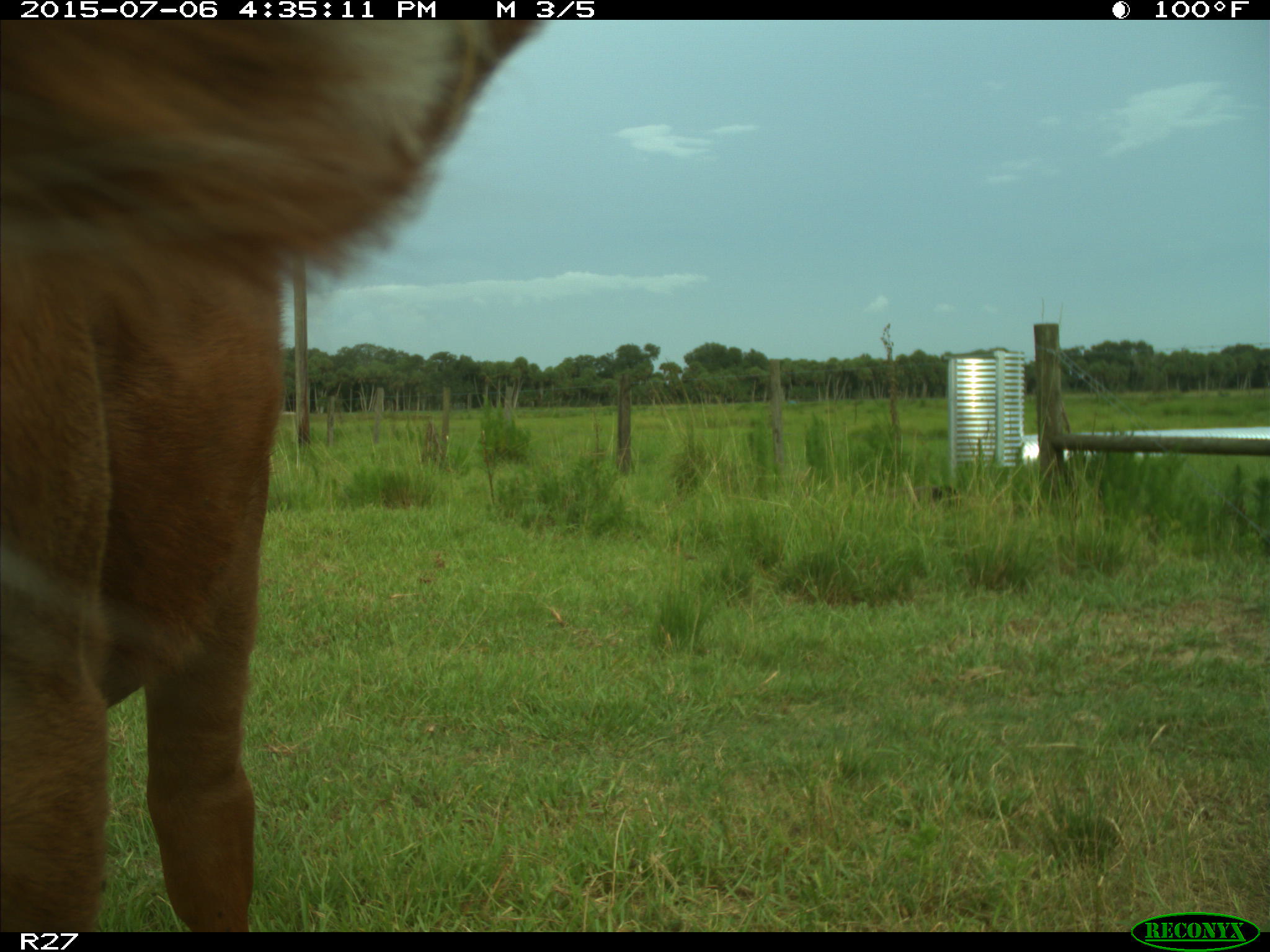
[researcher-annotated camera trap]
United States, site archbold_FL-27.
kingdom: Animalia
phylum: Chordata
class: Mammalia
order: Artiodactyla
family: Bovidae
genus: Bos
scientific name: Bos taurus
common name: domestic cow